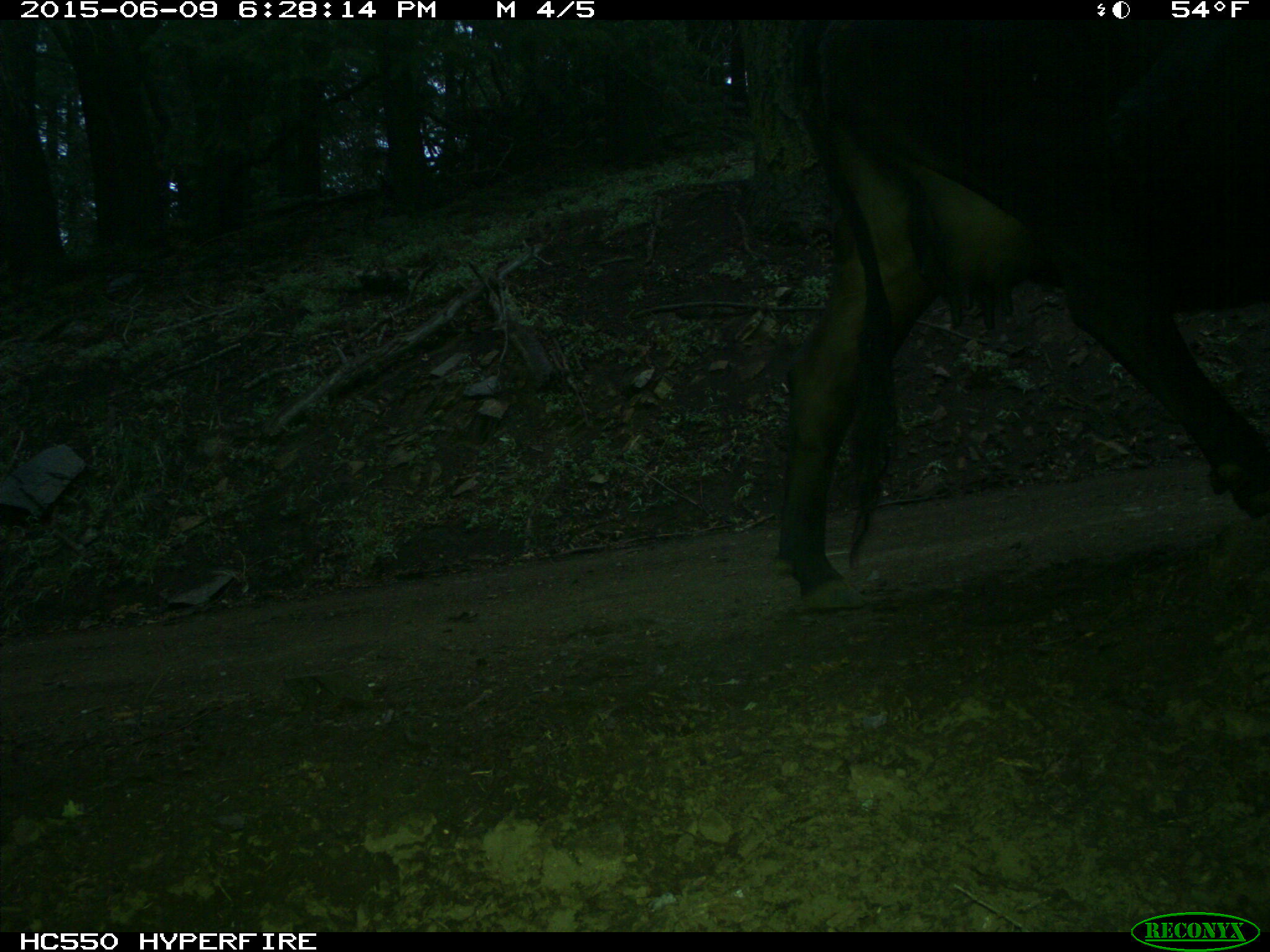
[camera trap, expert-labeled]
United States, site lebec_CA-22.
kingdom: Animalia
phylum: Chordata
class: Mammalia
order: Artiodactyla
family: Bovidae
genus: Bos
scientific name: Bos taurus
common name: domestic cow